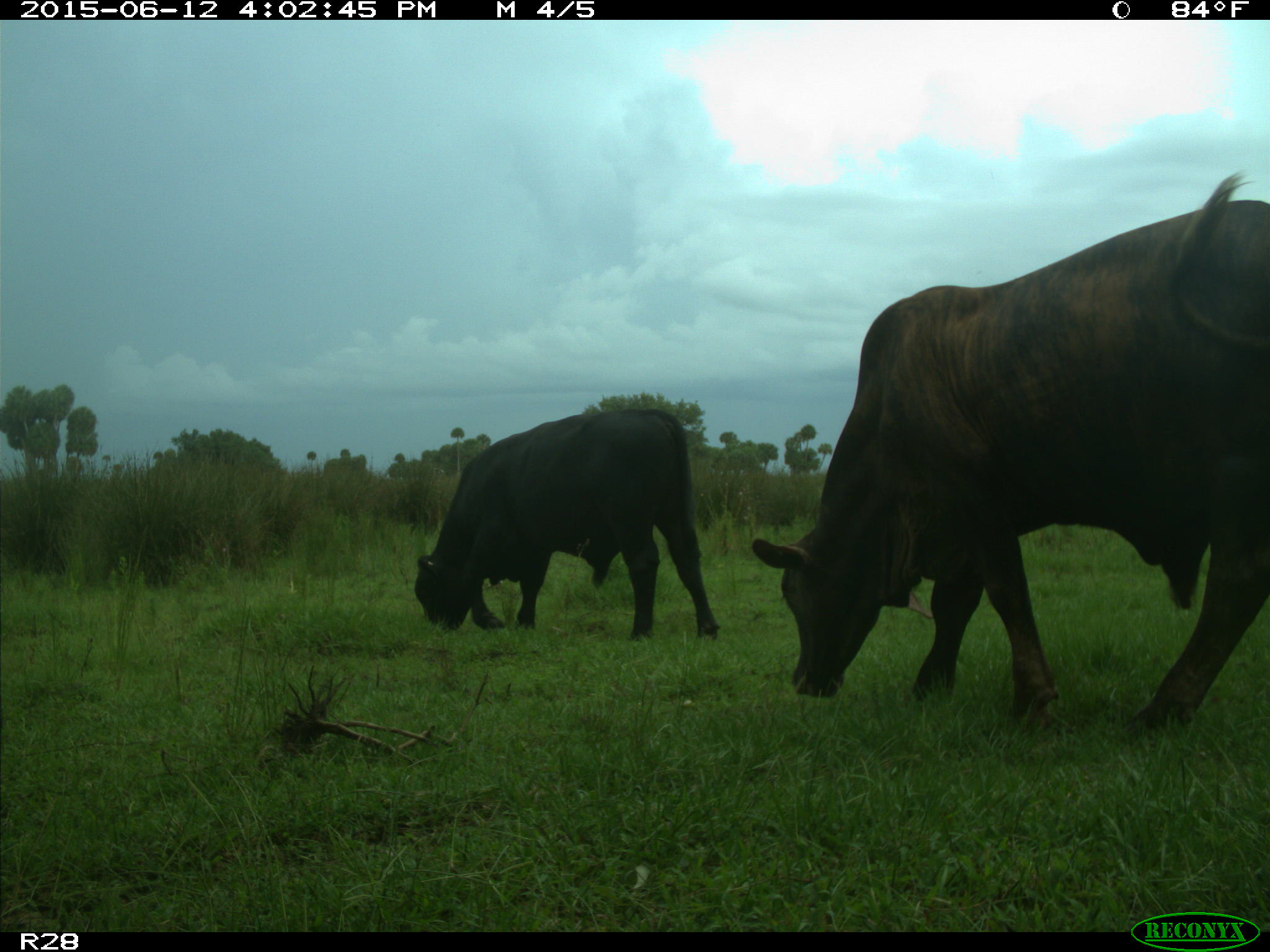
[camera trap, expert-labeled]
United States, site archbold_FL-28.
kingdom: Animalia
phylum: Chordata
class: Mammalia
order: Artiodactyla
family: Bovidae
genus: Bos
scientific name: Bos taurus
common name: domestic cow